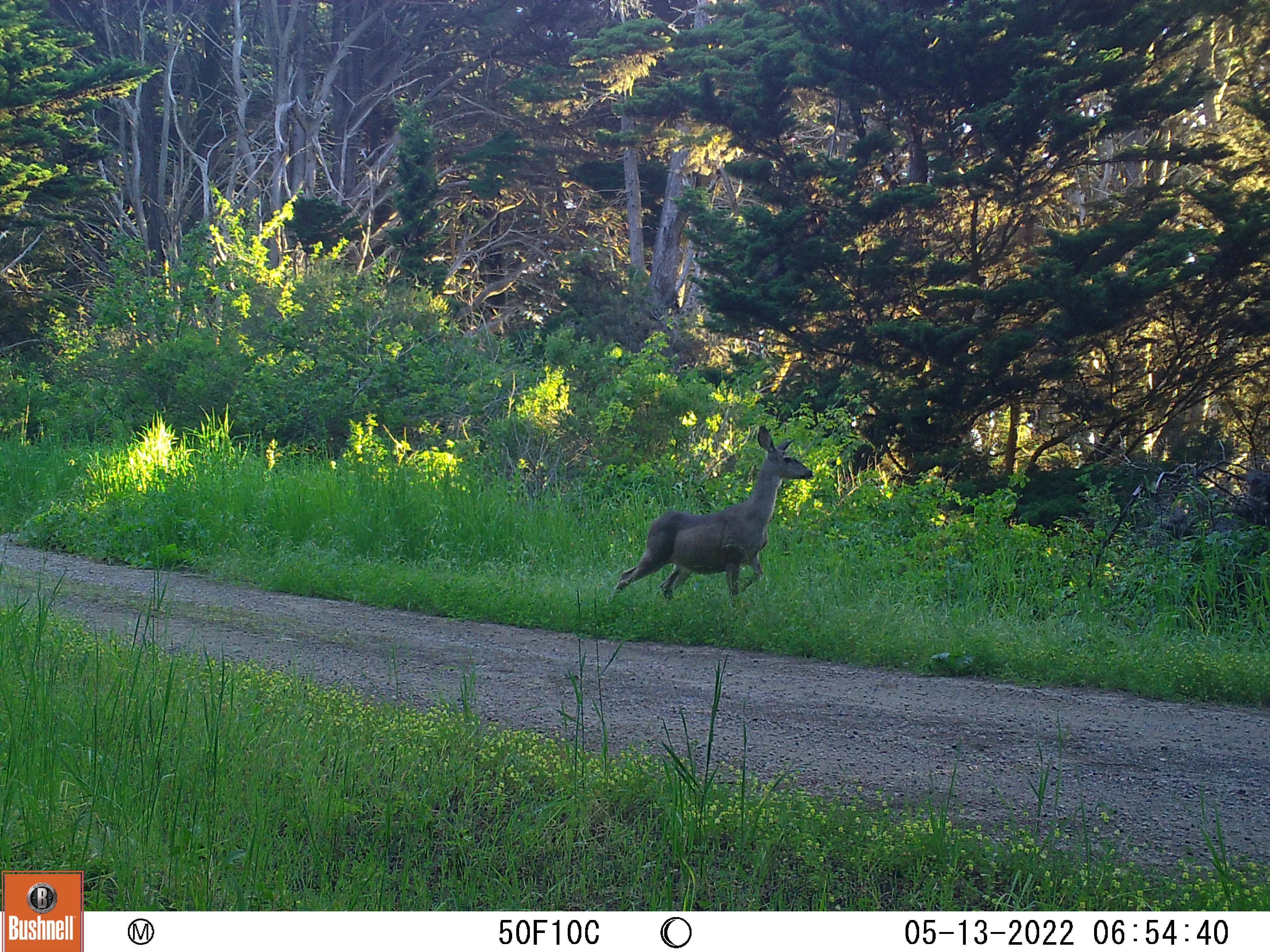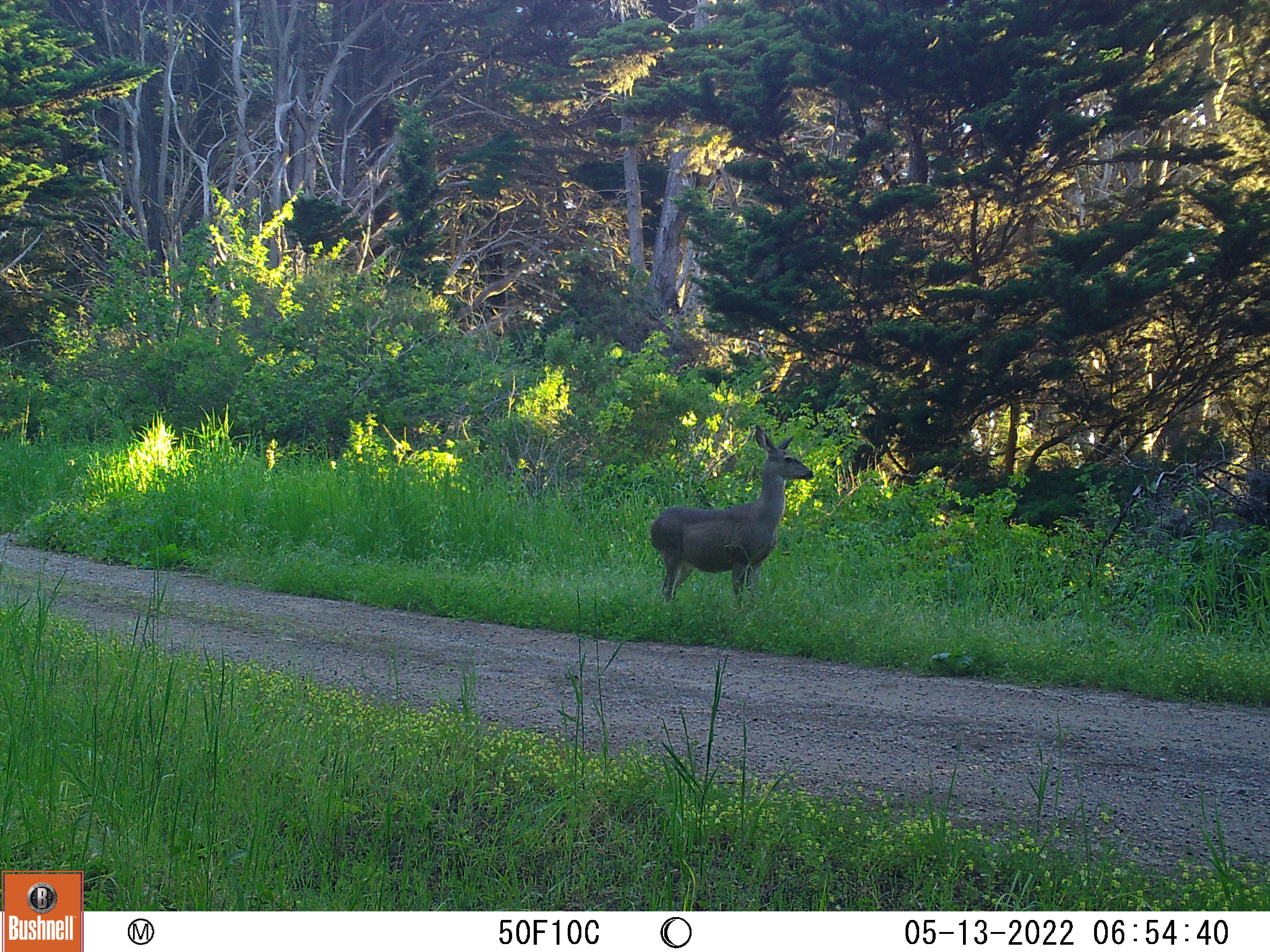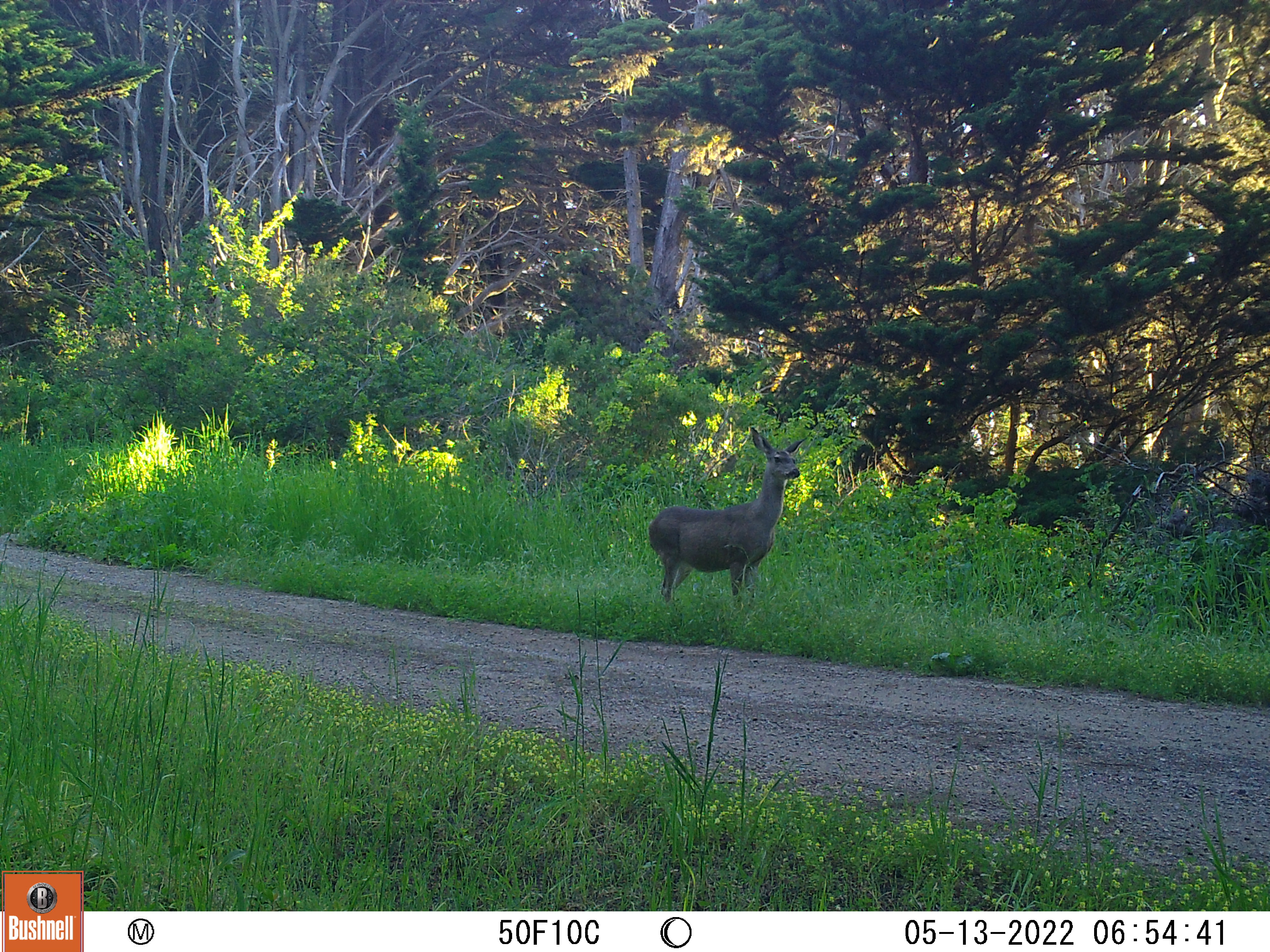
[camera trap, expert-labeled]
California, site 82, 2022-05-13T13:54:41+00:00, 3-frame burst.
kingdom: Animalia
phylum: Chordata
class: Mammalia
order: Artiodactyla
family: Cervidae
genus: Odocoileus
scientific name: Odocoileus hemionus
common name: mule deer